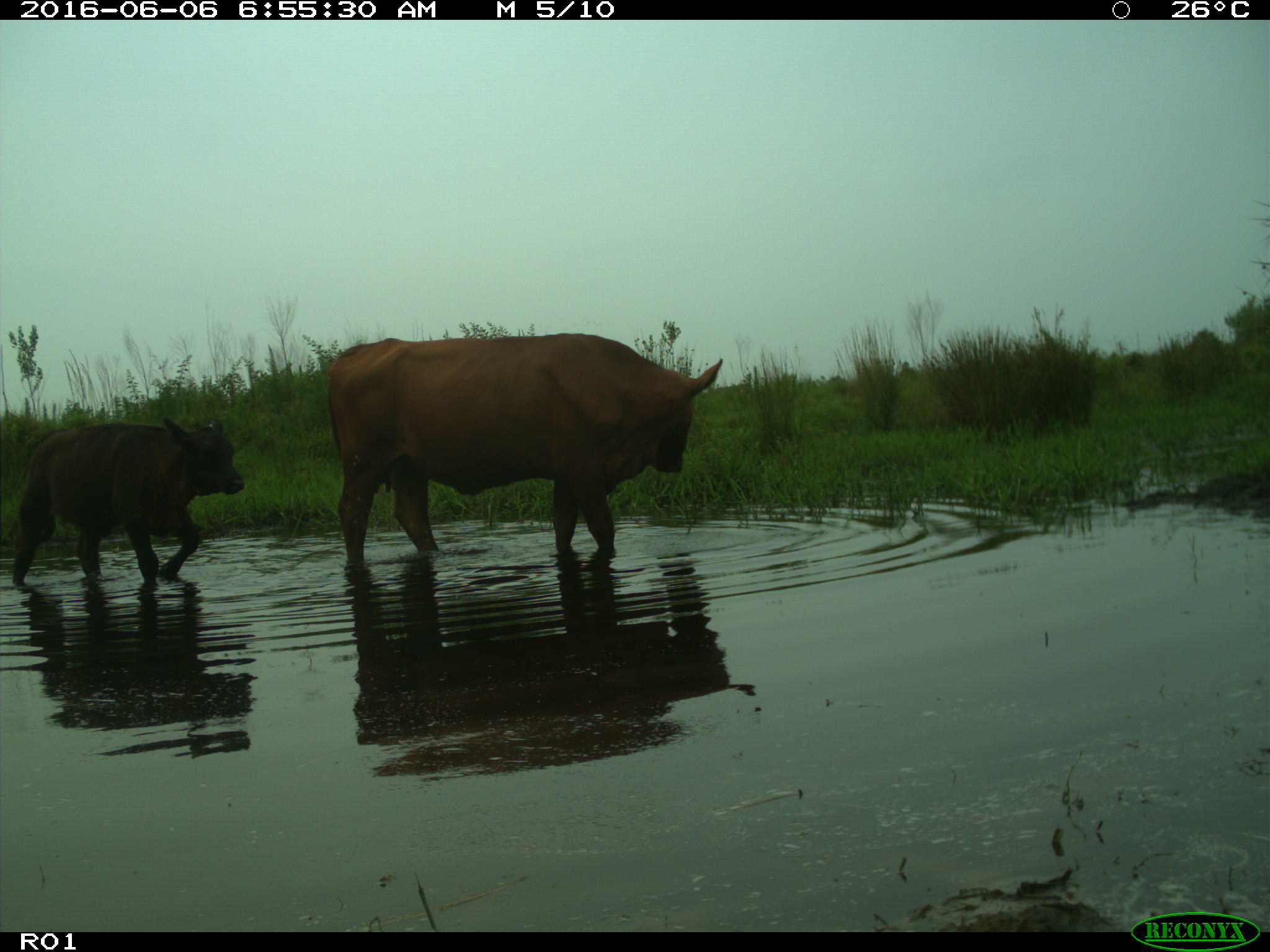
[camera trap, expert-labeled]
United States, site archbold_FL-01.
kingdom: Animalia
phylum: Chordata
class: Mammalia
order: Artiodactyla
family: Bovidae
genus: Bos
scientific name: Bos taurus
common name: domestic cow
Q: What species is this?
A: Bos taurus (domestic cow).